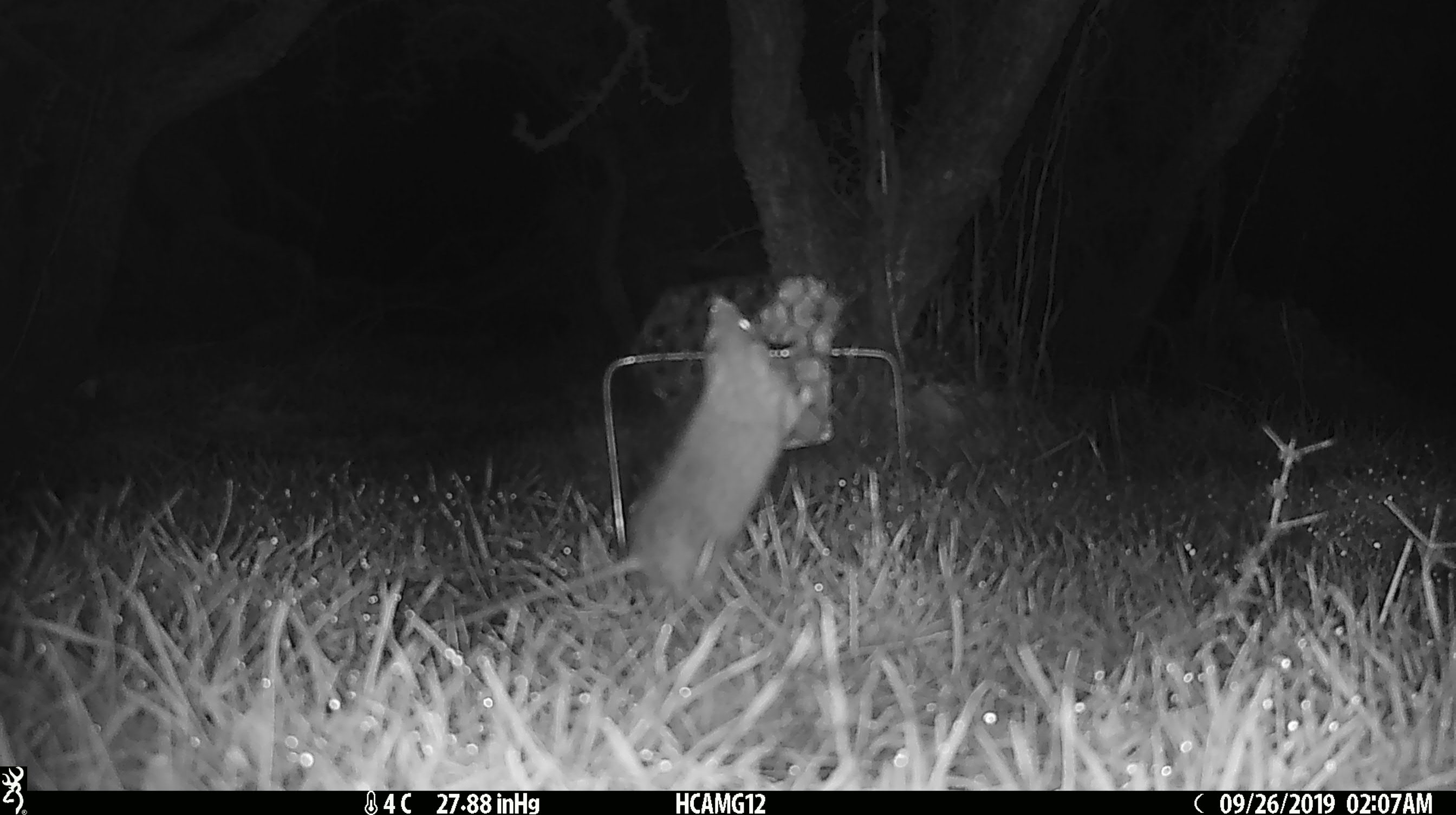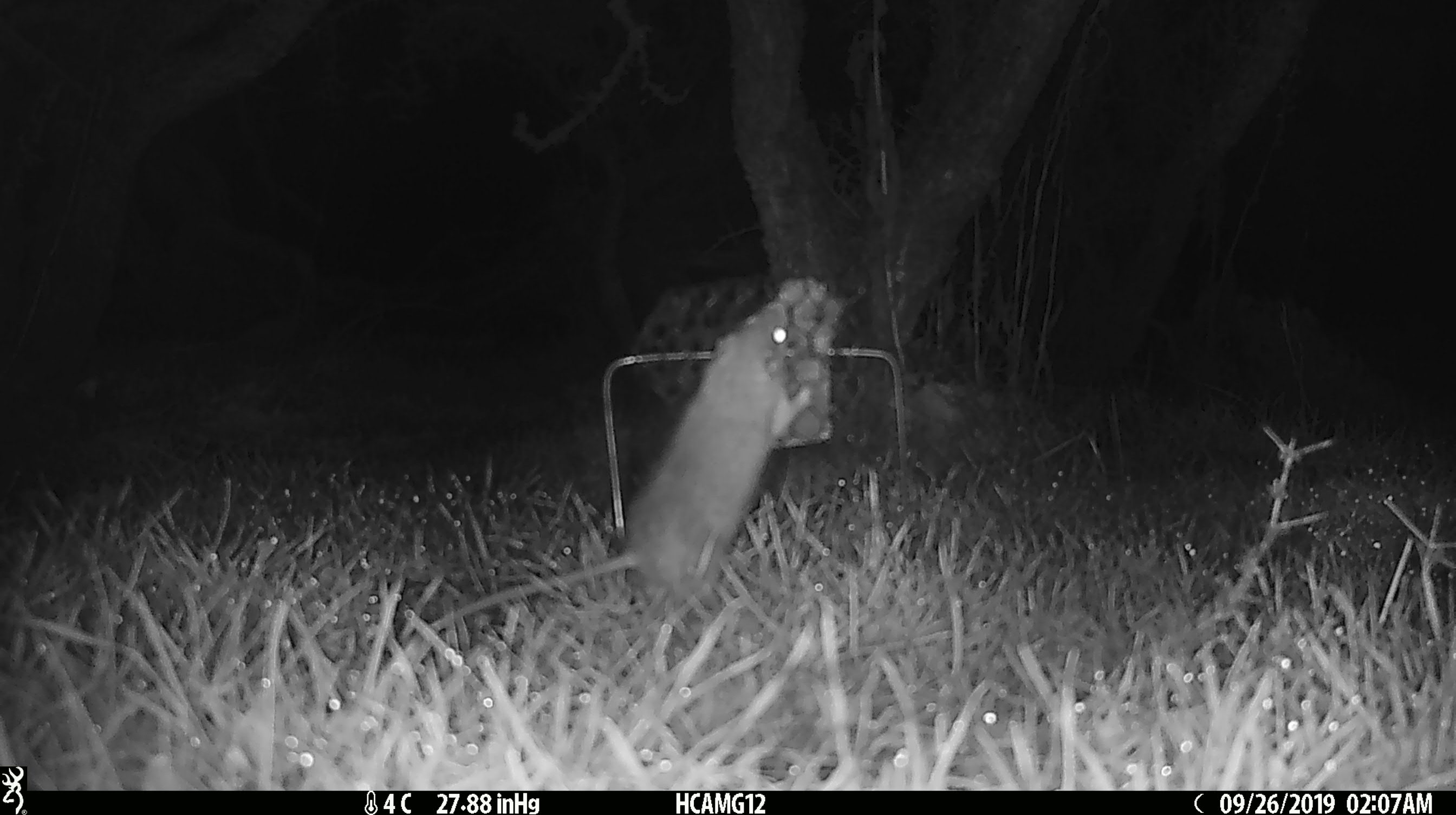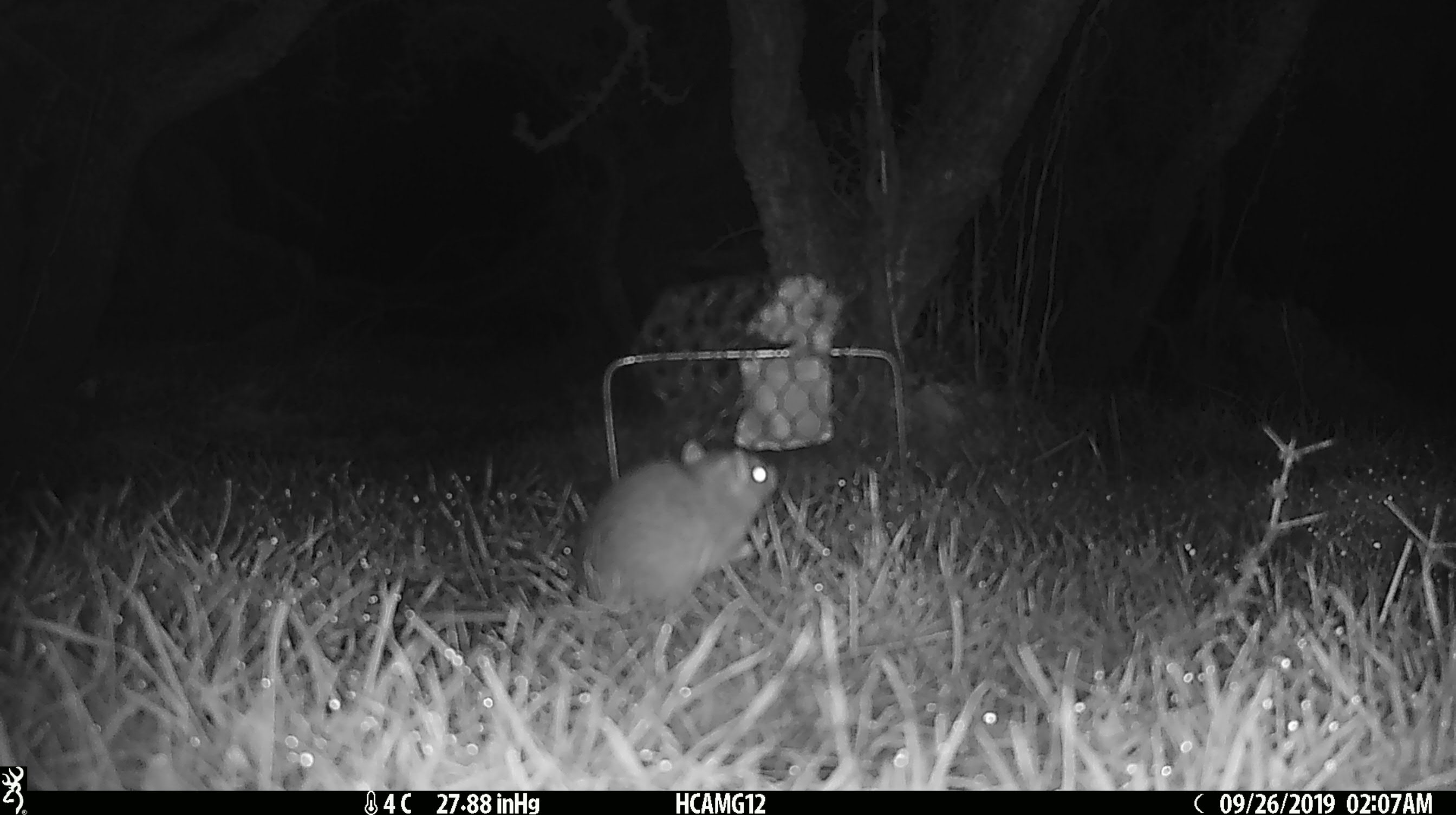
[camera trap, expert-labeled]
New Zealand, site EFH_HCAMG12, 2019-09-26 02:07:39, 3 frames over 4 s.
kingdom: Animalia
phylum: Chordata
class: Mammalia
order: Rodentia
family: Muridae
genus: Mus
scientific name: Mus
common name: mouse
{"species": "mouse (Mus)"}